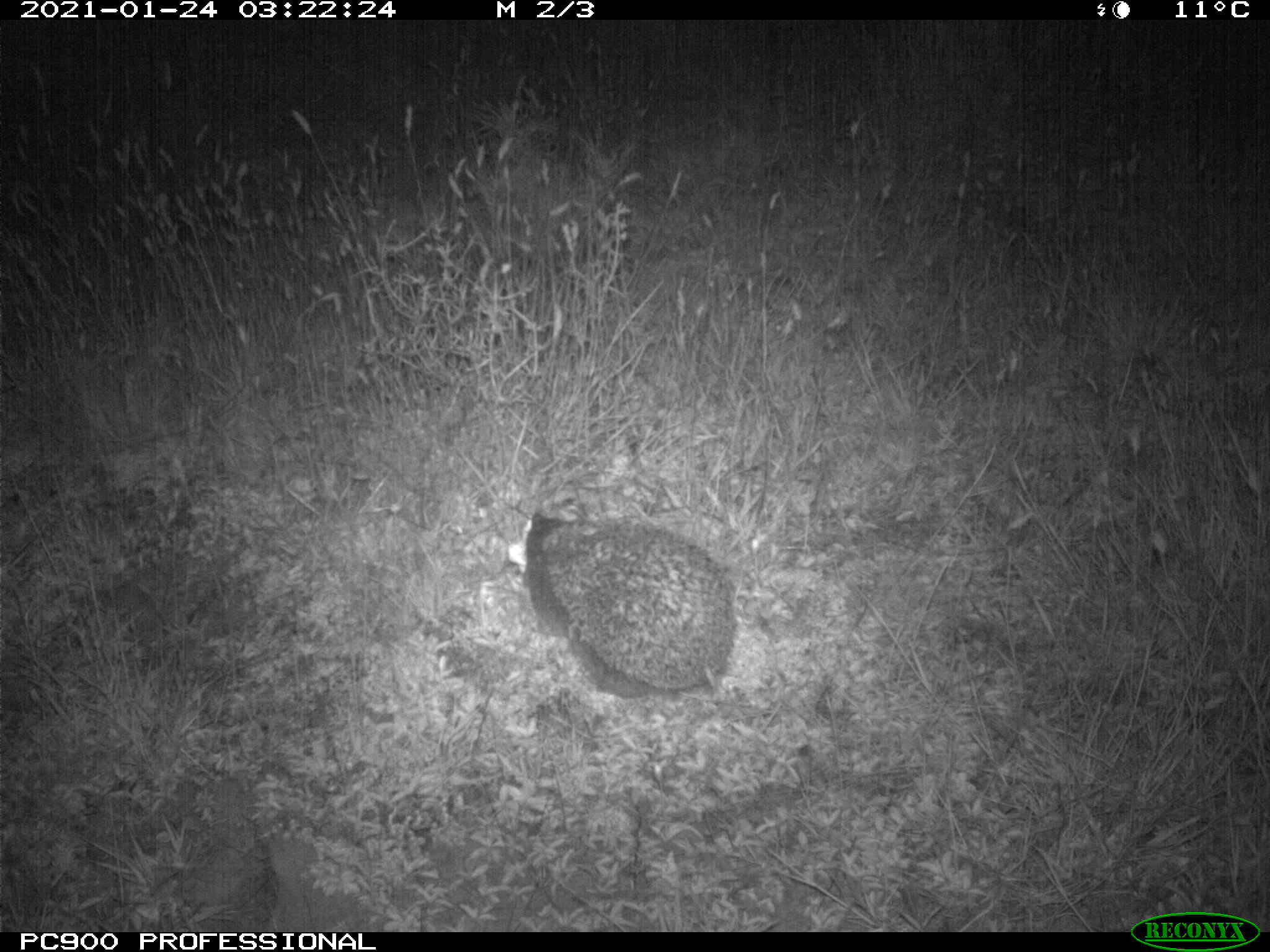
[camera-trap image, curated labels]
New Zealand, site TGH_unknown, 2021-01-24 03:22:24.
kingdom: Animalia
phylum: Chordata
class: Mammalia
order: Eulipotyphla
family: Erinaceidae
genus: Erinaceus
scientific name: Erinaceus europaeus europaeus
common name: european hedgehog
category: hedgehog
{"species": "hedgehog (european hedgehog) (Erinaceus europaeus europaeus)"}